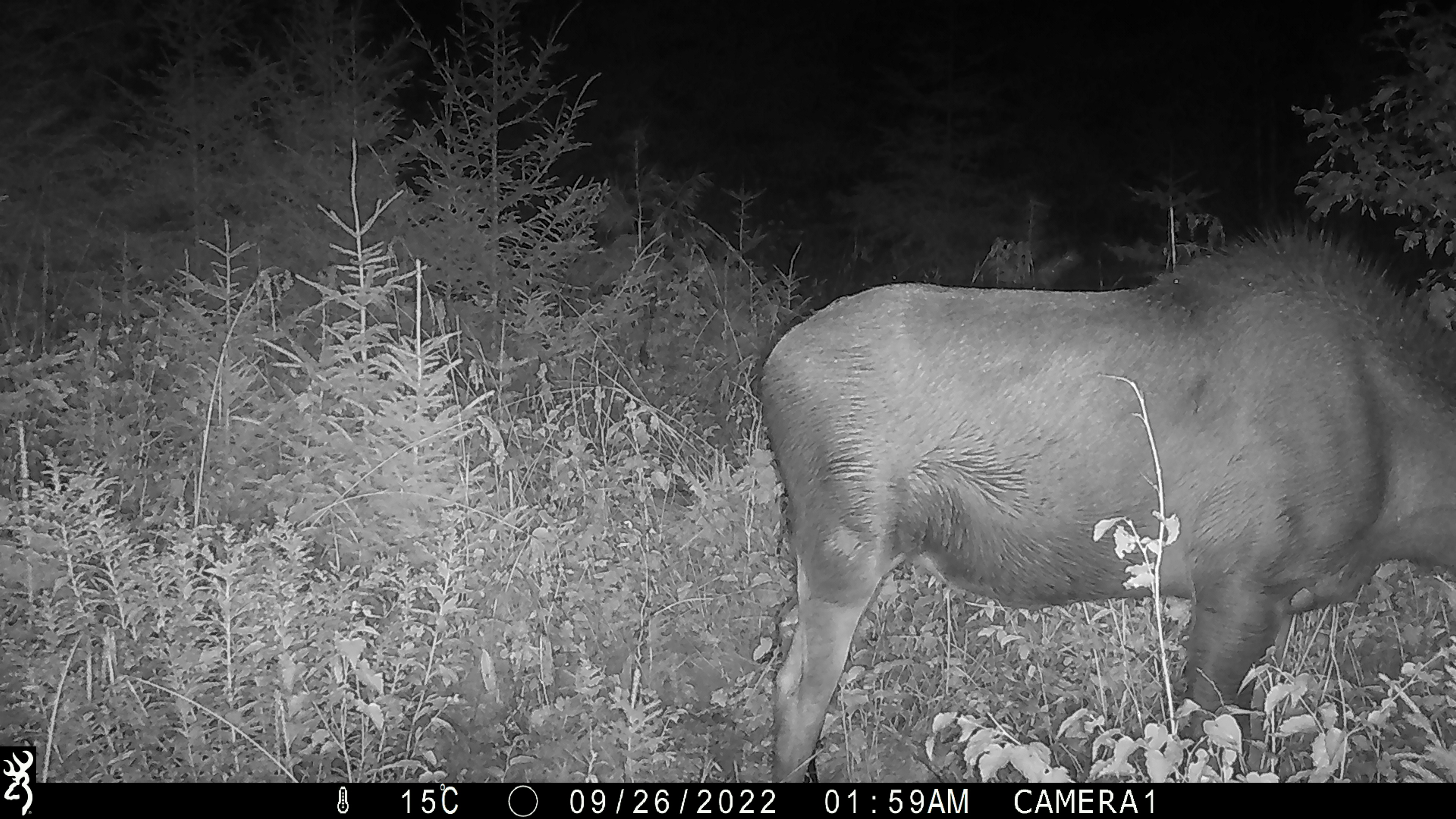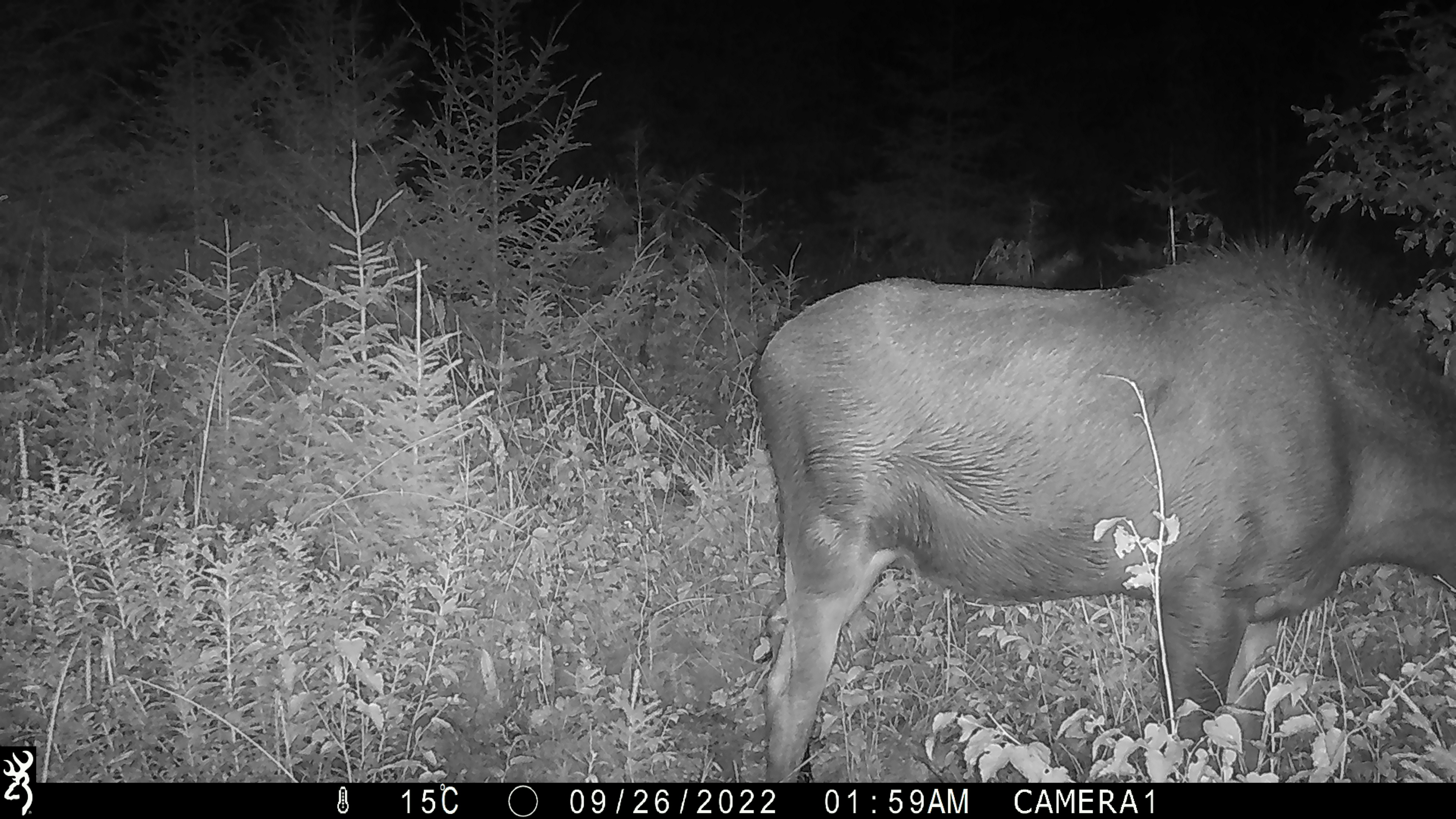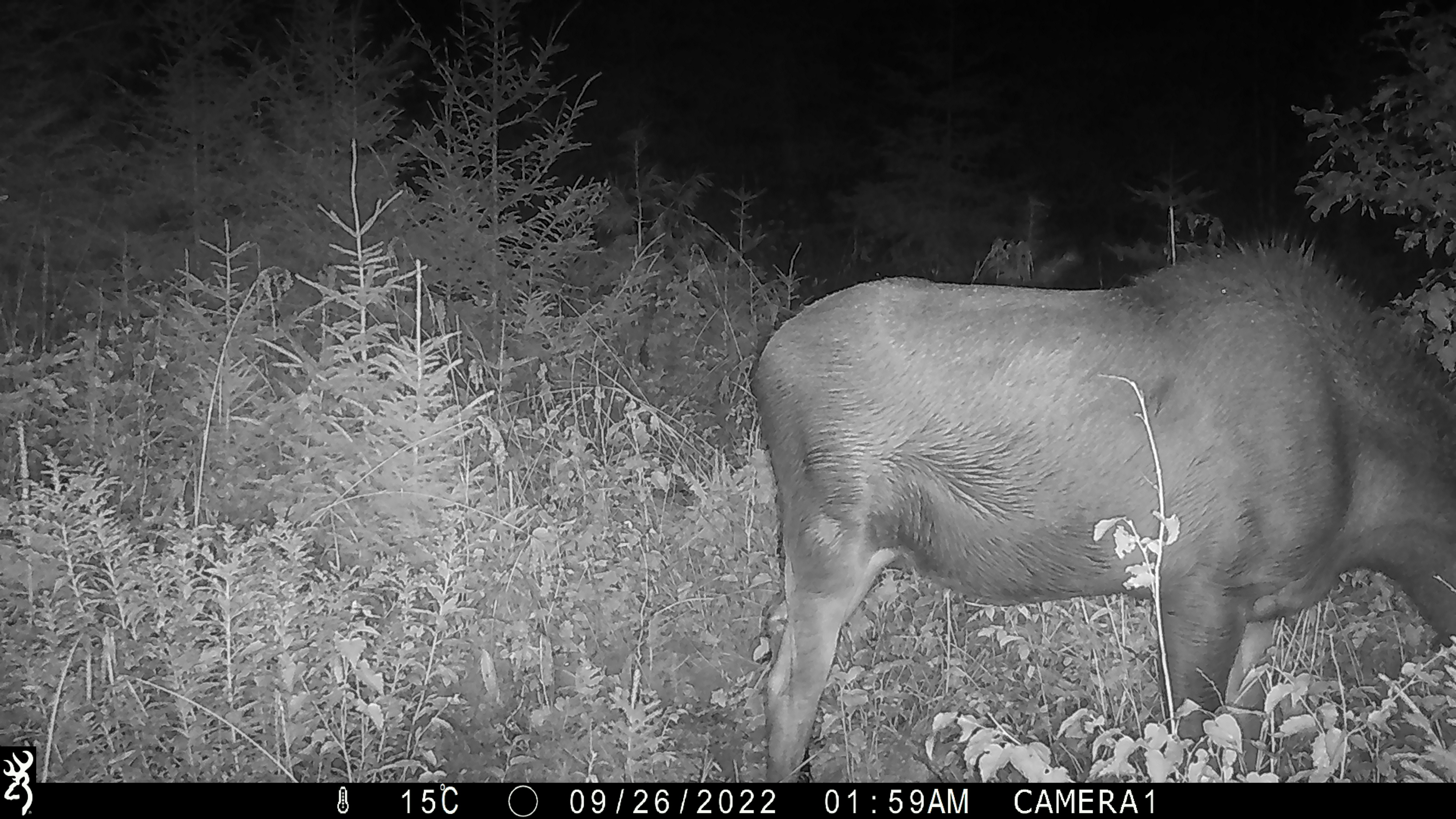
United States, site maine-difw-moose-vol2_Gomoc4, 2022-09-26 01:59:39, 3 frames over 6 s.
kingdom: Animalia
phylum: Chordata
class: Mammalia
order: Artiodactyla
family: Cervidae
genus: Alces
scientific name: Alces alces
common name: moose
Moose (Alces alces).